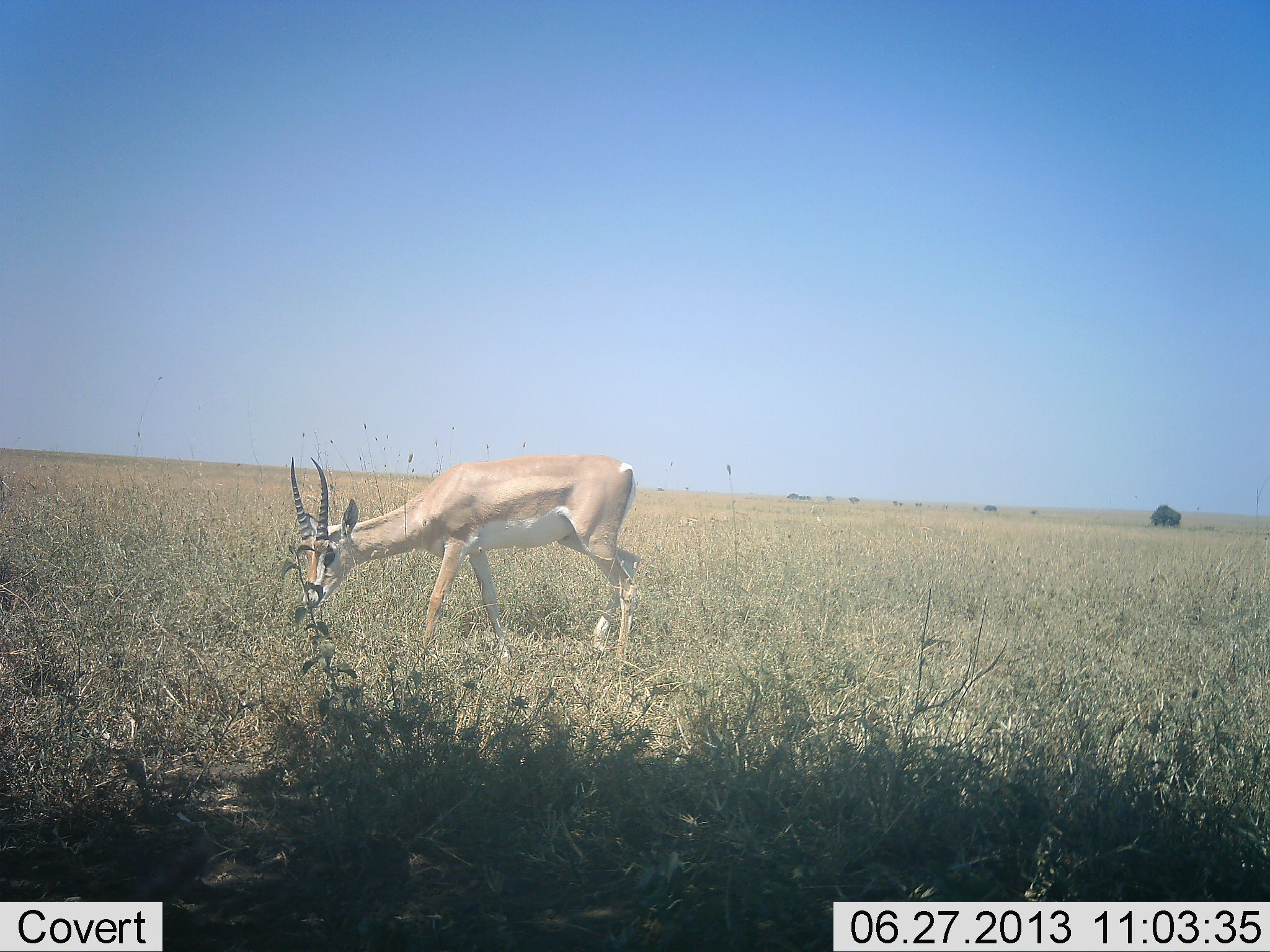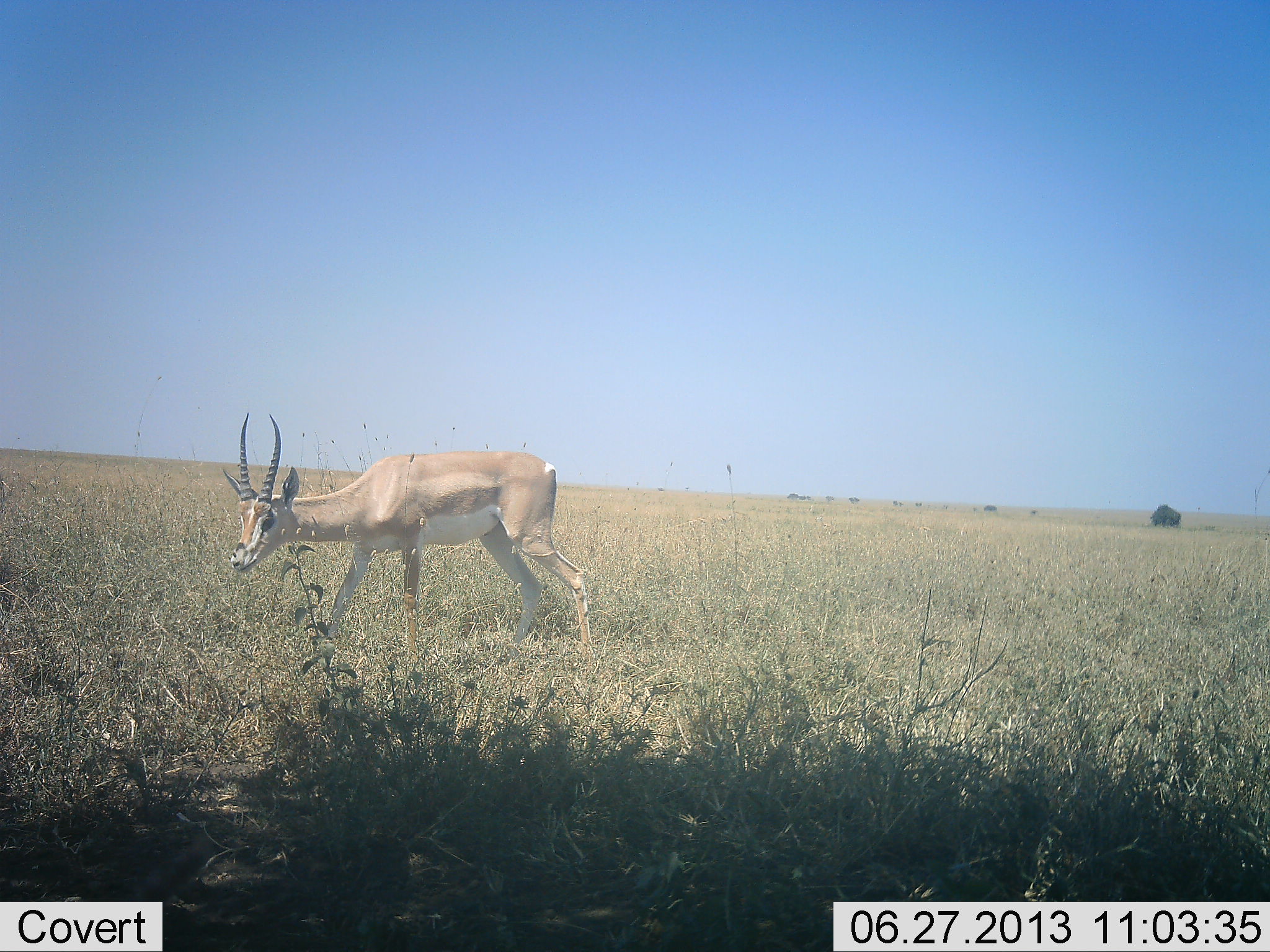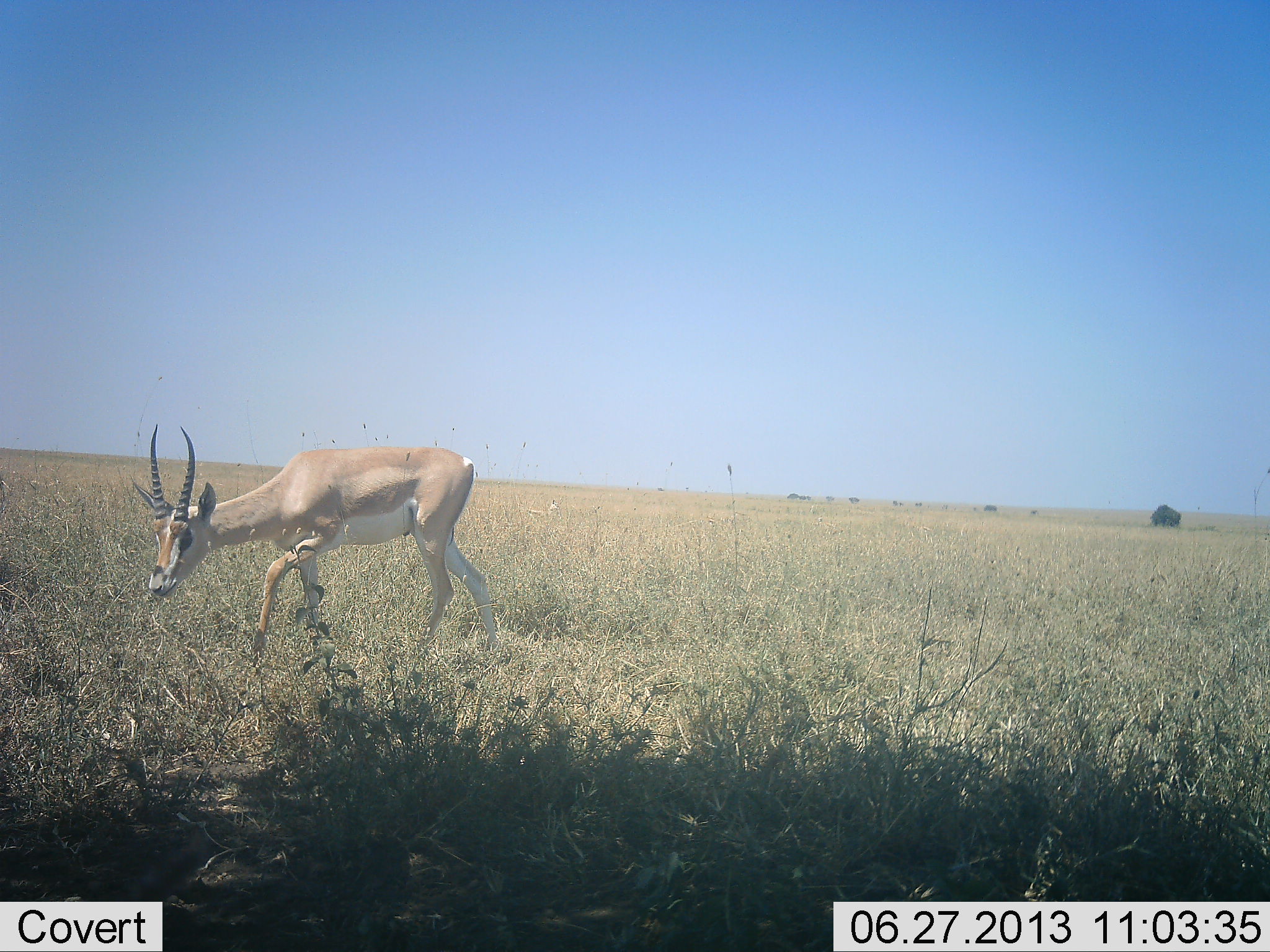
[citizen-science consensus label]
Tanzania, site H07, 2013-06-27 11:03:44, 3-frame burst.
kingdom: Animalia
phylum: Chordata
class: Mammalia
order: Artiodactyla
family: Bovidae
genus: Nanger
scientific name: Nanger granti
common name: grant's gazelle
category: gazellegrants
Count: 1.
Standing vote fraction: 0%.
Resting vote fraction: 0%.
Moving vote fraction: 100%.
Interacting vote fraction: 0%.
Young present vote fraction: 0%.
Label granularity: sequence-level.